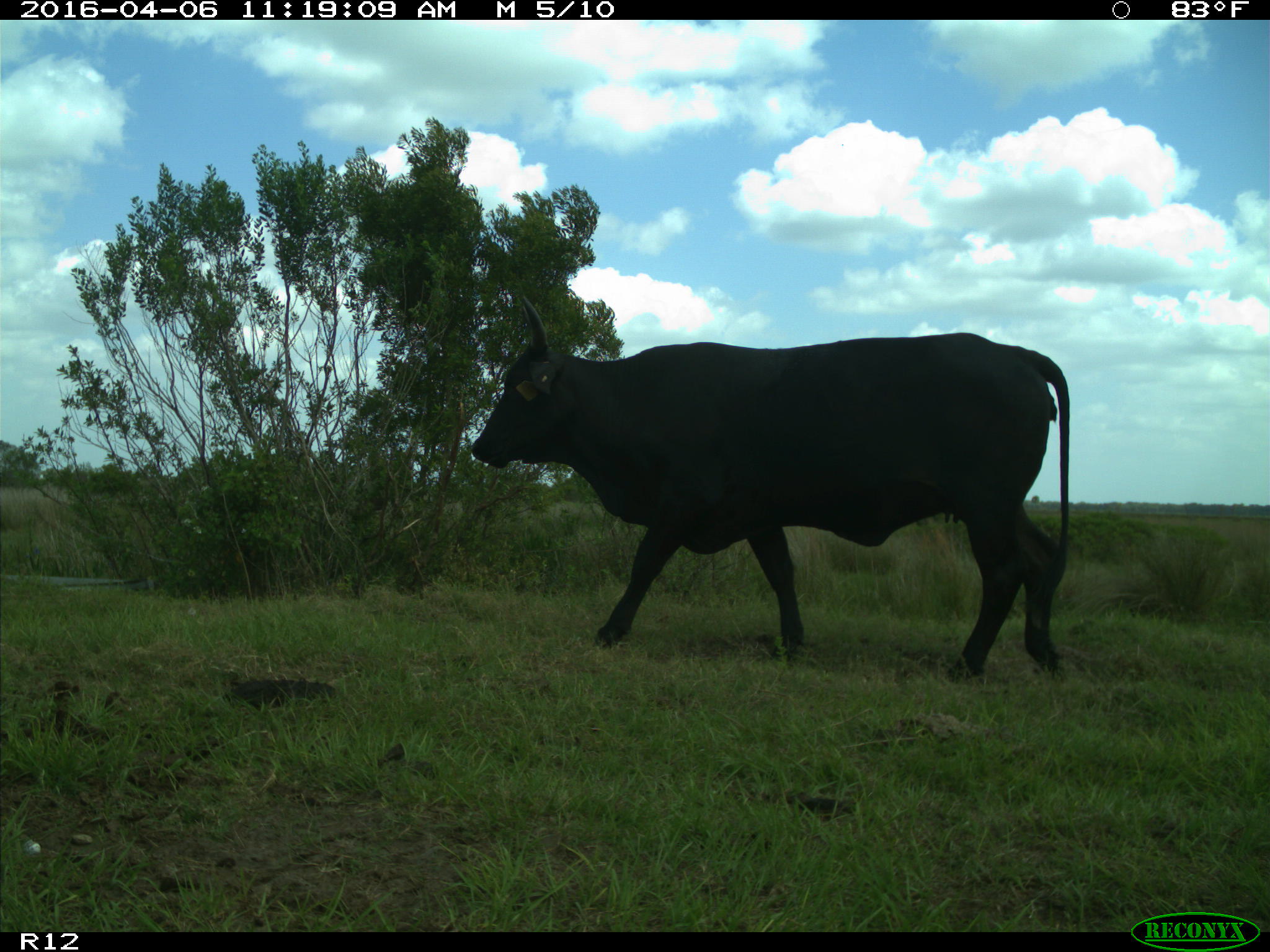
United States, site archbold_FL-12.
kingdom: Animalia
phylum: Chordata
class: Mammalia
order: Artiodactyla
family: Bovidae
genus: Bos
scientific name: Bos taurus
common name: domestic cow